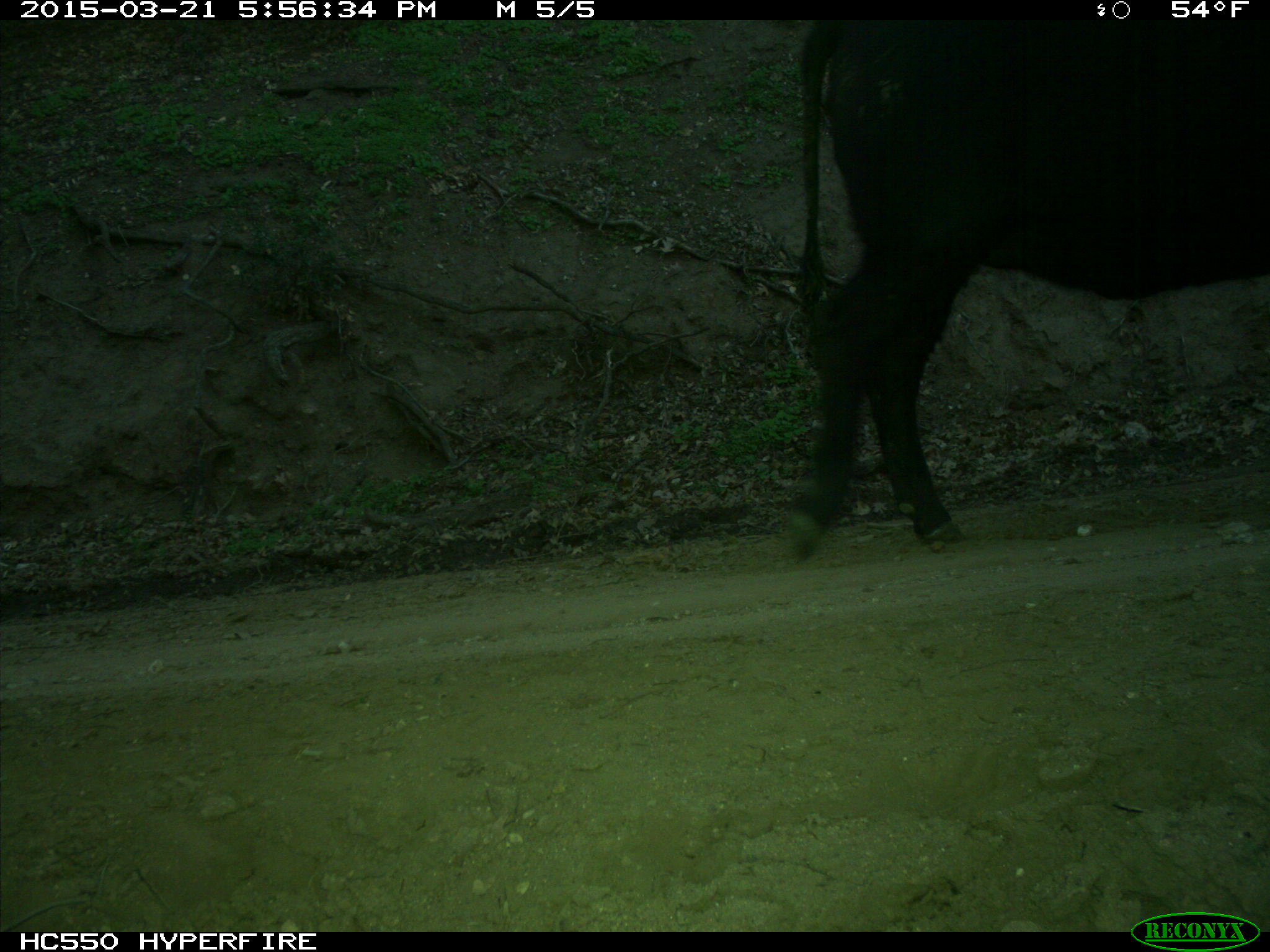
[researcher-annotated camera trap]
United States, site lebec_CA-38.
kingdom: Animalia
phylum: Chordata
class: Mammalia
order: Artiodactyla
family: Bovidae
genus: Bos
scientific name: Bos taurus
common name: domestic cow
Bos taurus (domestic cow).